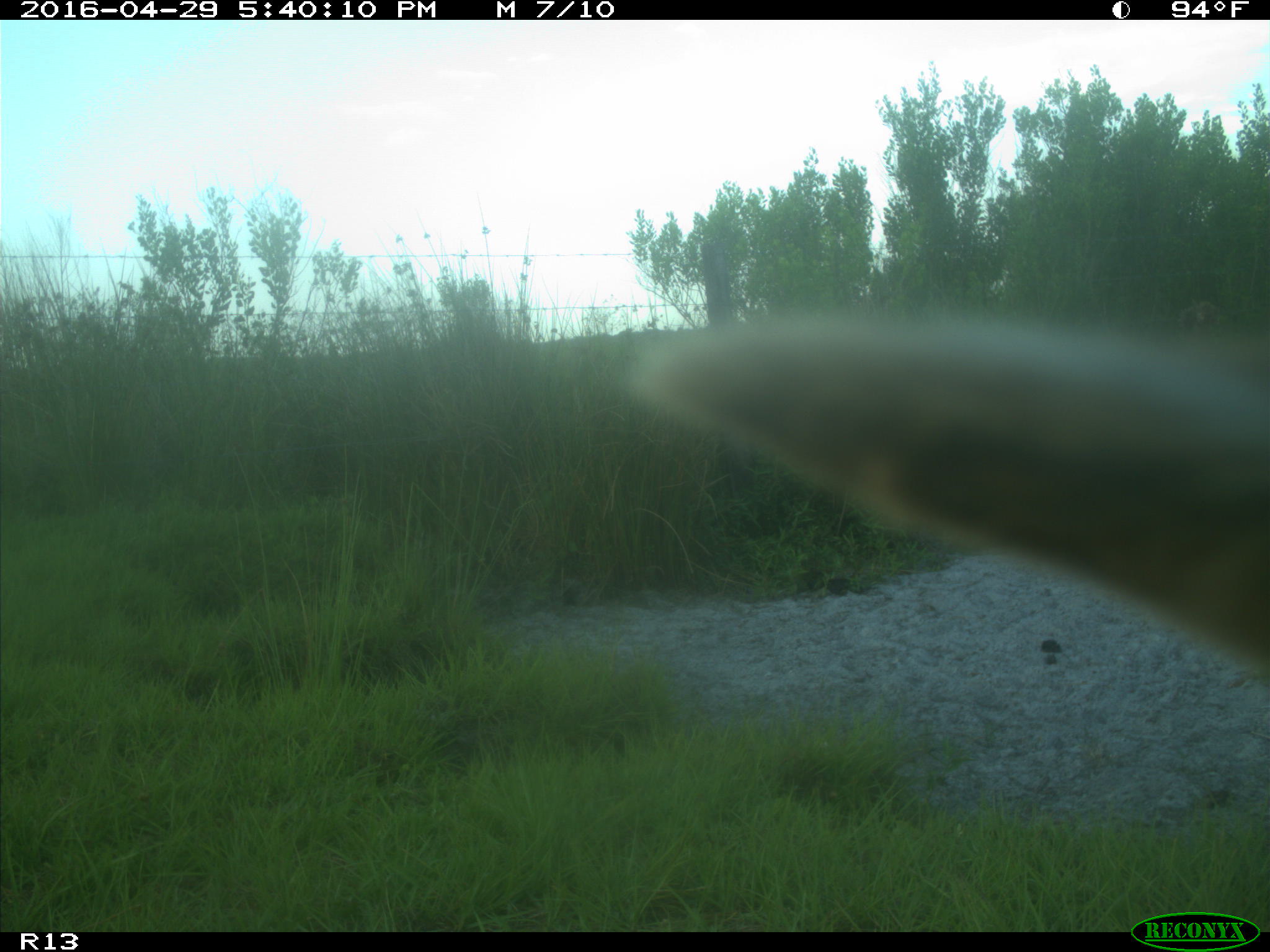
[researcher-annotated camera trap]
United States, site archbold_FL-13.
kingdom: Animalia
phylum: Chordata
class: Mammalia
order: Artiodactyla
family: Bovidae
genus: Bos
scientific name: Bos taurus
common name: domestic cow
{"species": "Bos taurus (domestic cow)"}